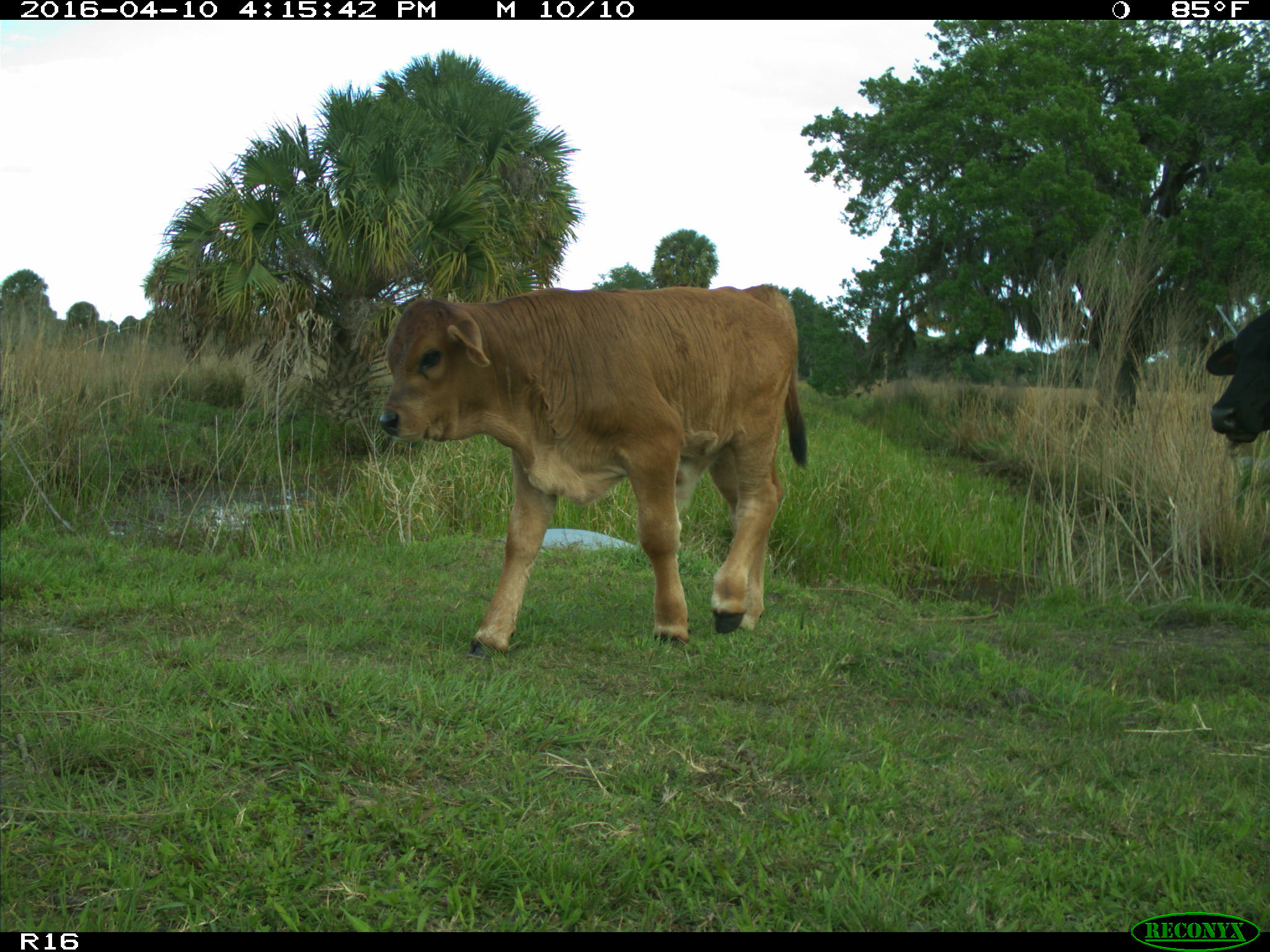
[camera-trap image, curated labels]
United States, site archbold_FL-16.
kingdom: Animalia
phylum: Chordata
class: Mammalia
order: Artiodactyla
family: Bovidae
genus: Bos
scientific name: Bos taurus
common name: domestic cow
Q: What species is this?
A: Bos taurus (domestic cow).